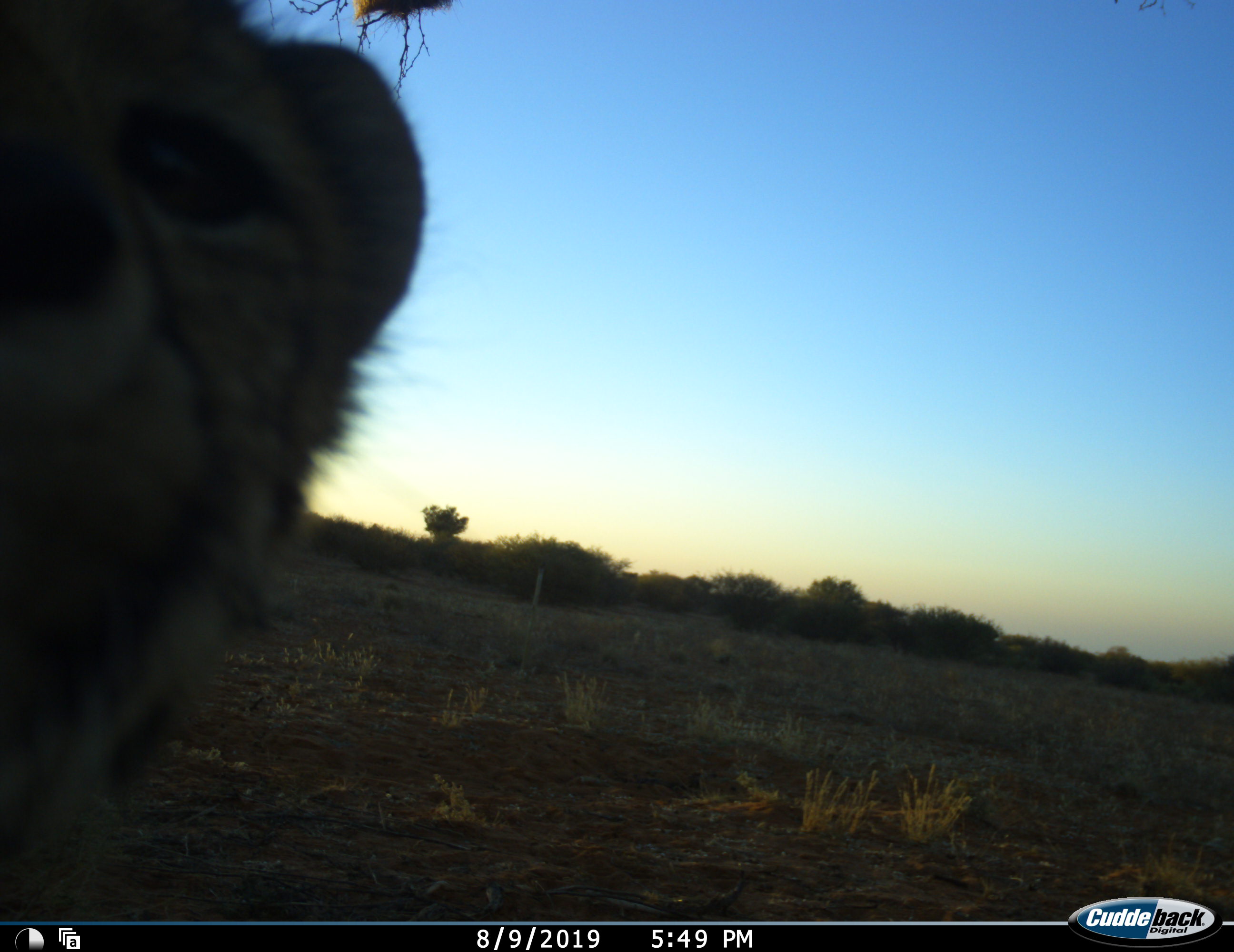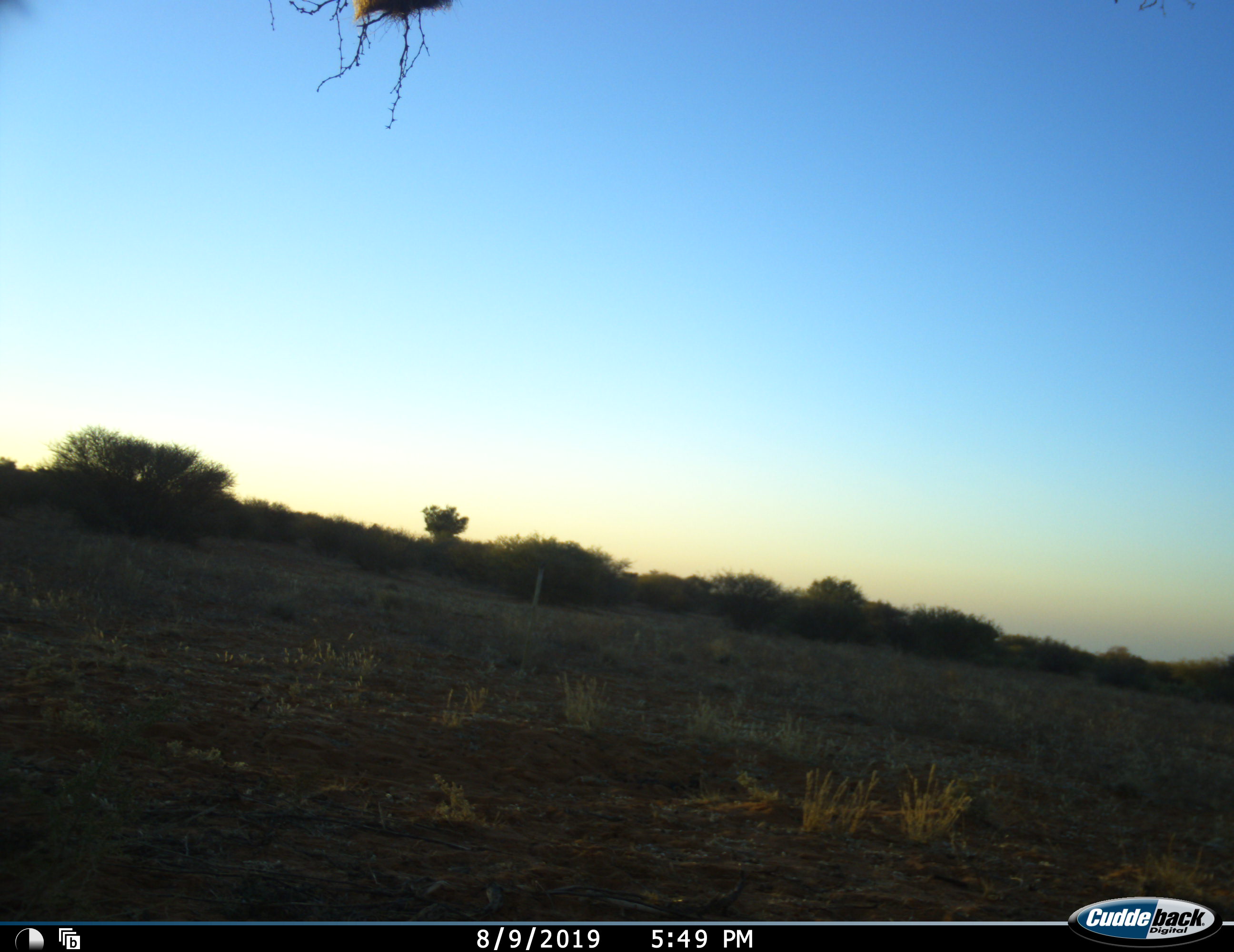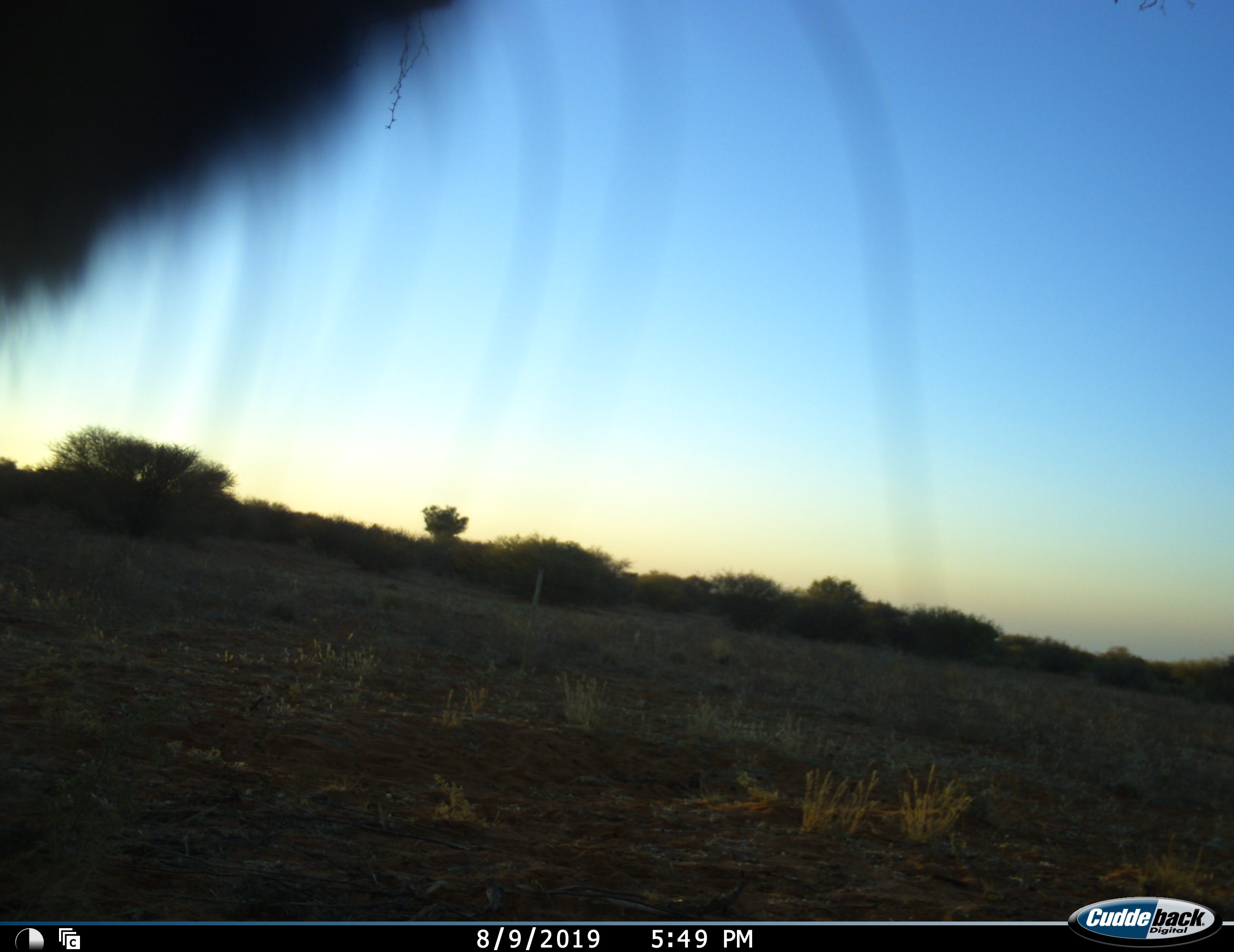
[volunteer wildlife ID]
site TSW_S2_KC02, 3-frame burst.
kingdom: Animalia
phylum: Chordata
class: Mammalia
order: Carnivora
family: Felidae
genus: Acinonyx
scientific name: Acinonyx jubatus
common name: cheetah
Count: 1.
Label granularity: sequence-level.